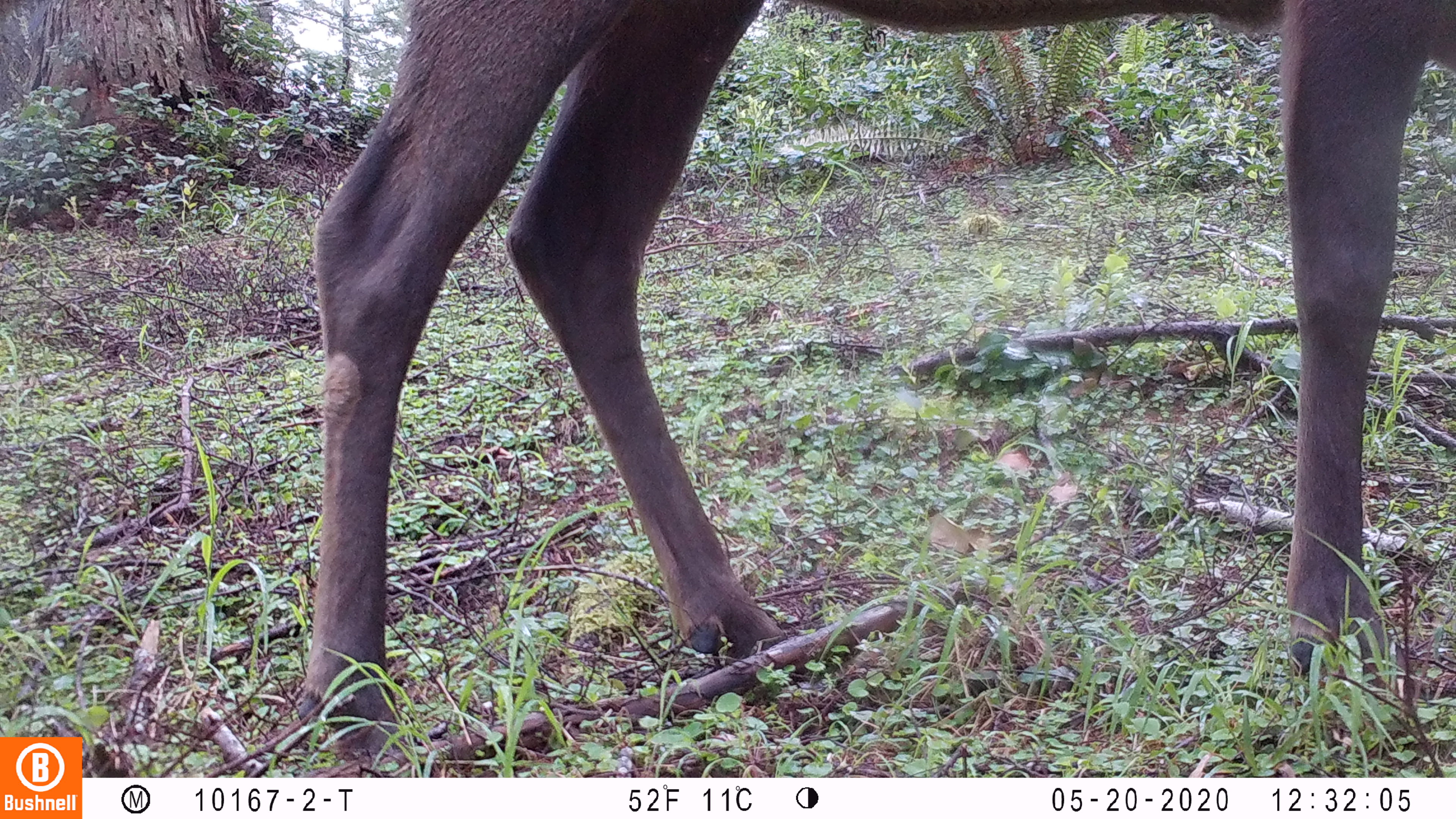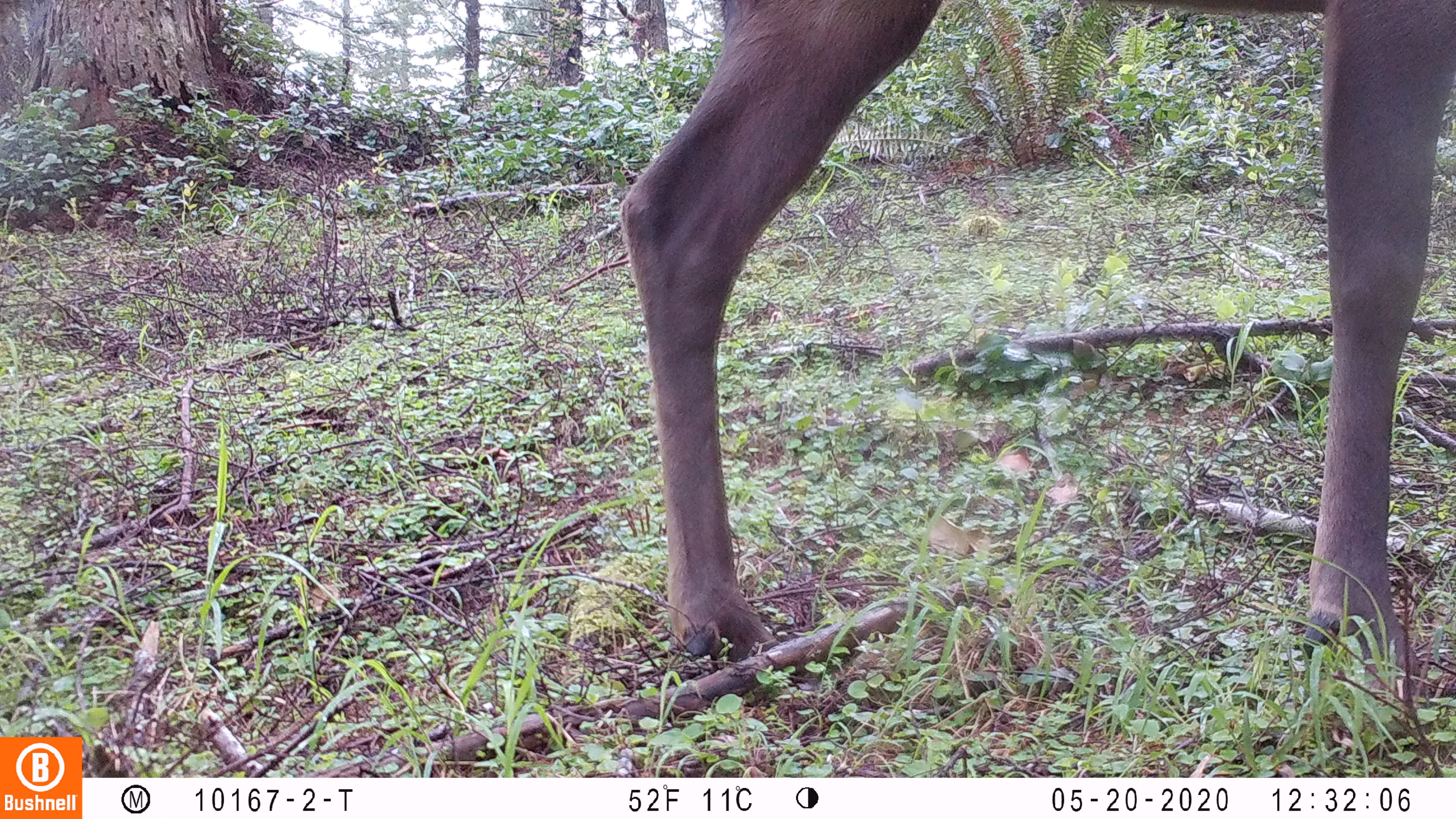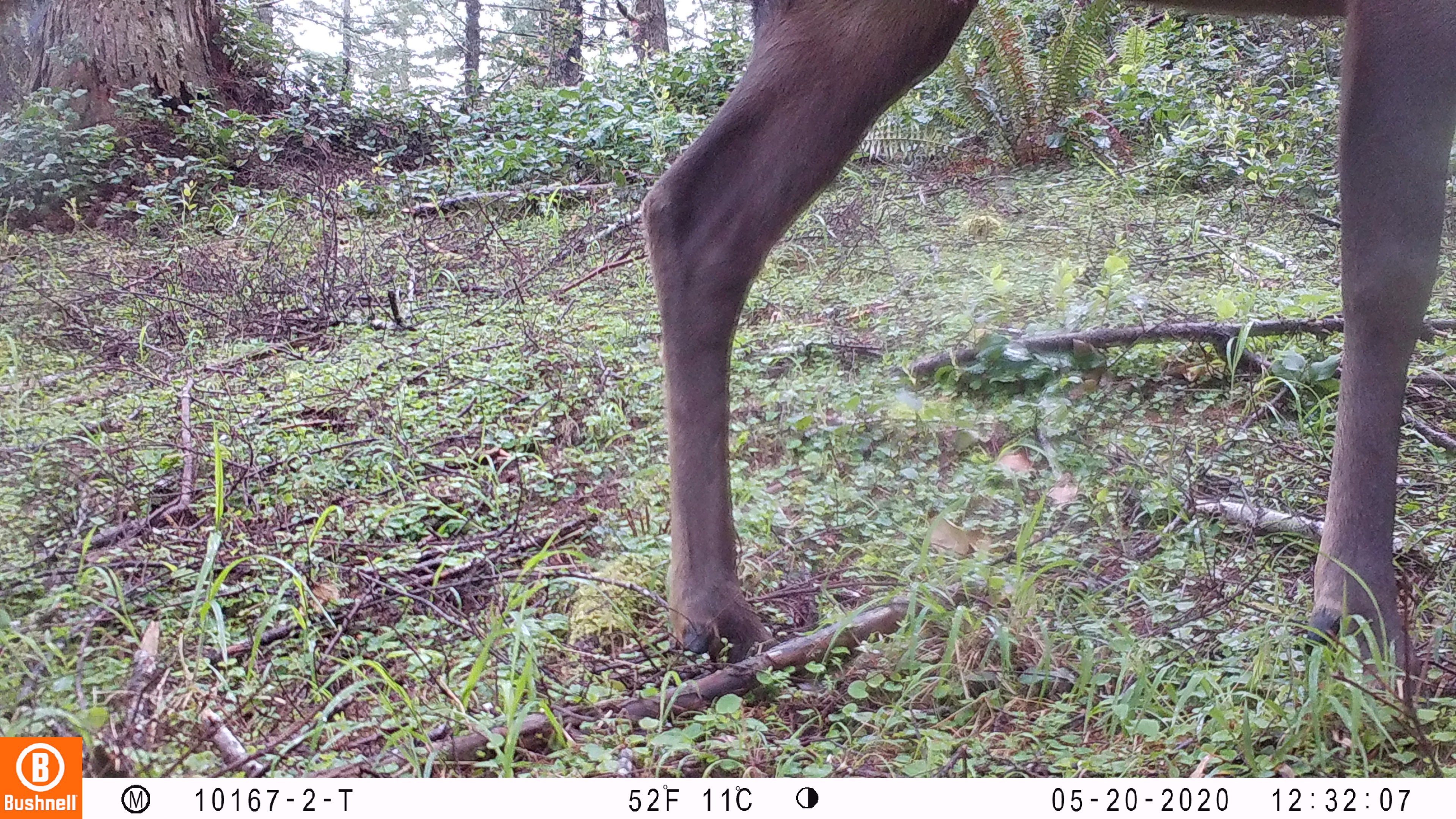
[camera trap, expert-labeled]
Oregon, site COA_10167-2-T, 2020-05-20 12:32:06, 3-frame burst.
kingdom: Animalia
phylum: Chordata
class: Mammalia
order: Artiodactyla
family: Cervidae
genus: Cervus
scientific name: Cervus canadensis roosevelti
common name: roosevelt elk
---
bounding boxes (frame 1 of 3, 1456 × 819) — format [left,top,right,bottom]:
roosevelt elk: [292,0,1453,761]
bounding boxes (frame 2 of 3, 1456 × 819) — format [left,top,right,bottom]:
roosevelt elk: [611,0,1447,668]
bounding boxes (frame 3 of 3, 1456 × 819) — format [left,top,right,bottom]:
roosevelt elk: [634,0,1455,677]